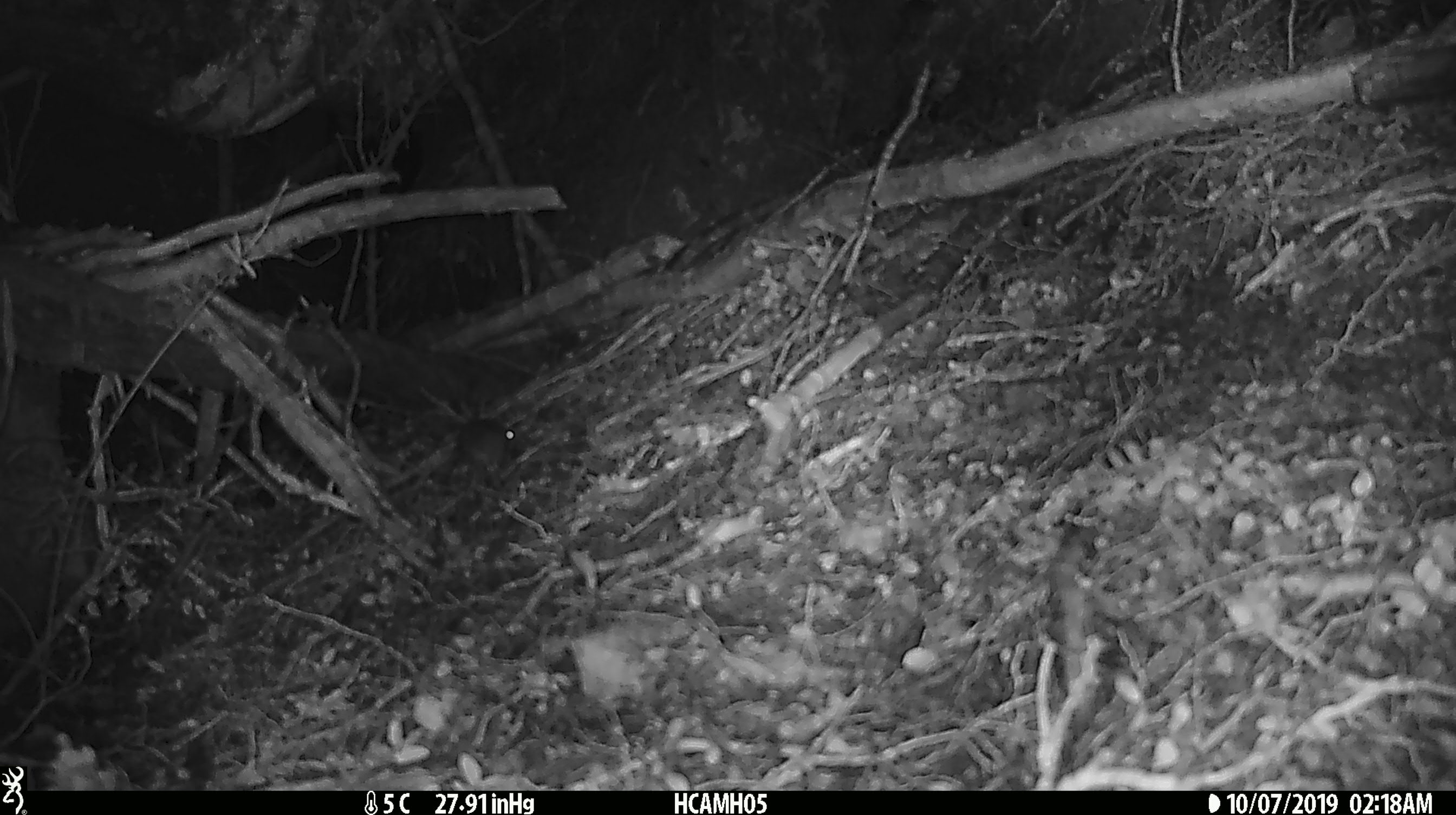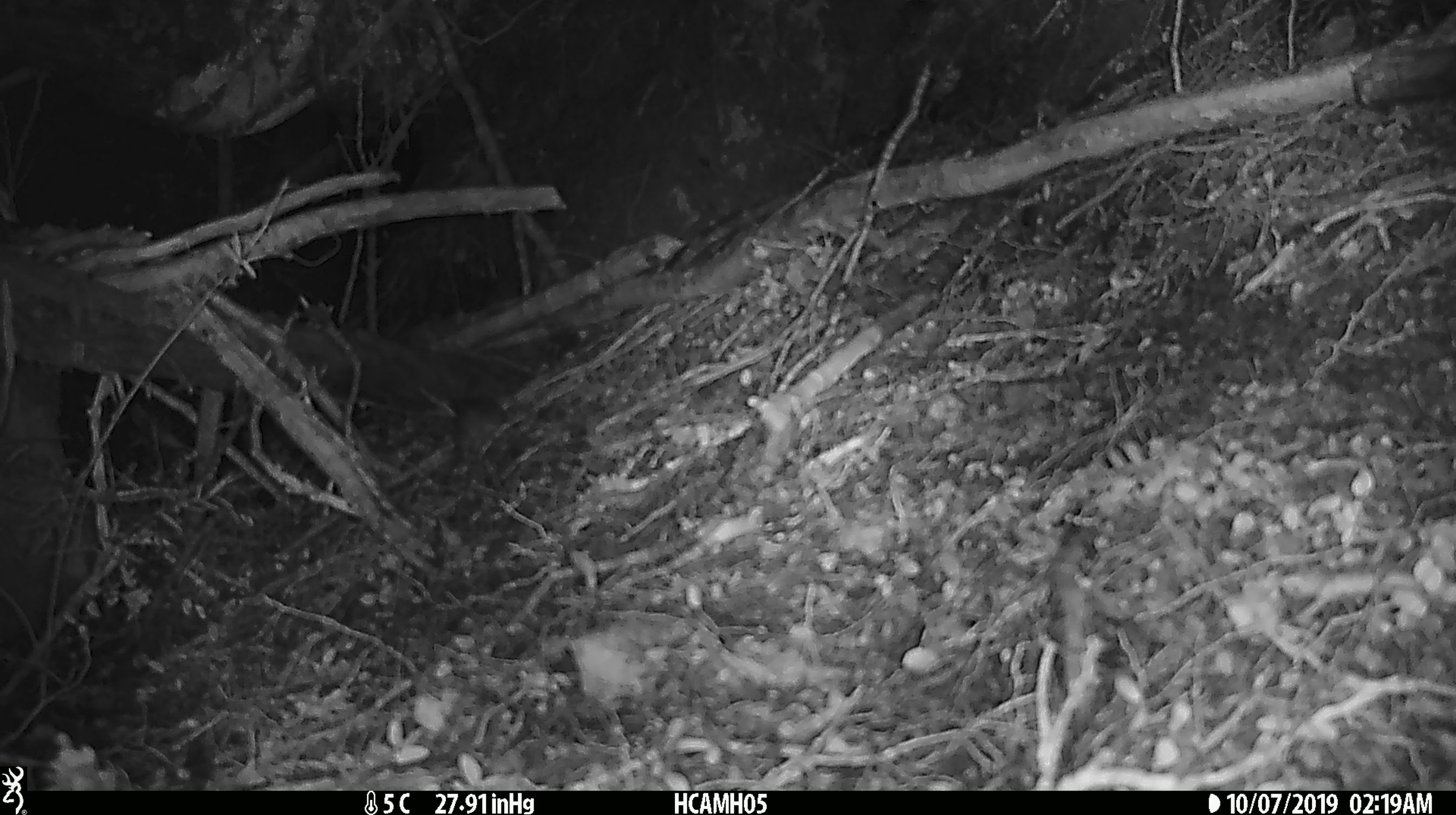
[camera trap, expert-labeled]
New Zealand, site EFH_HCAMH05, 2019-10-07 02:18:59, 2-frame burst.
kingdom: Animalia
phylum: Chordata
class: Mammalia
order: Rodentia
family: Muridae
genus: Mus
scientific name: Mus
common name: mouse